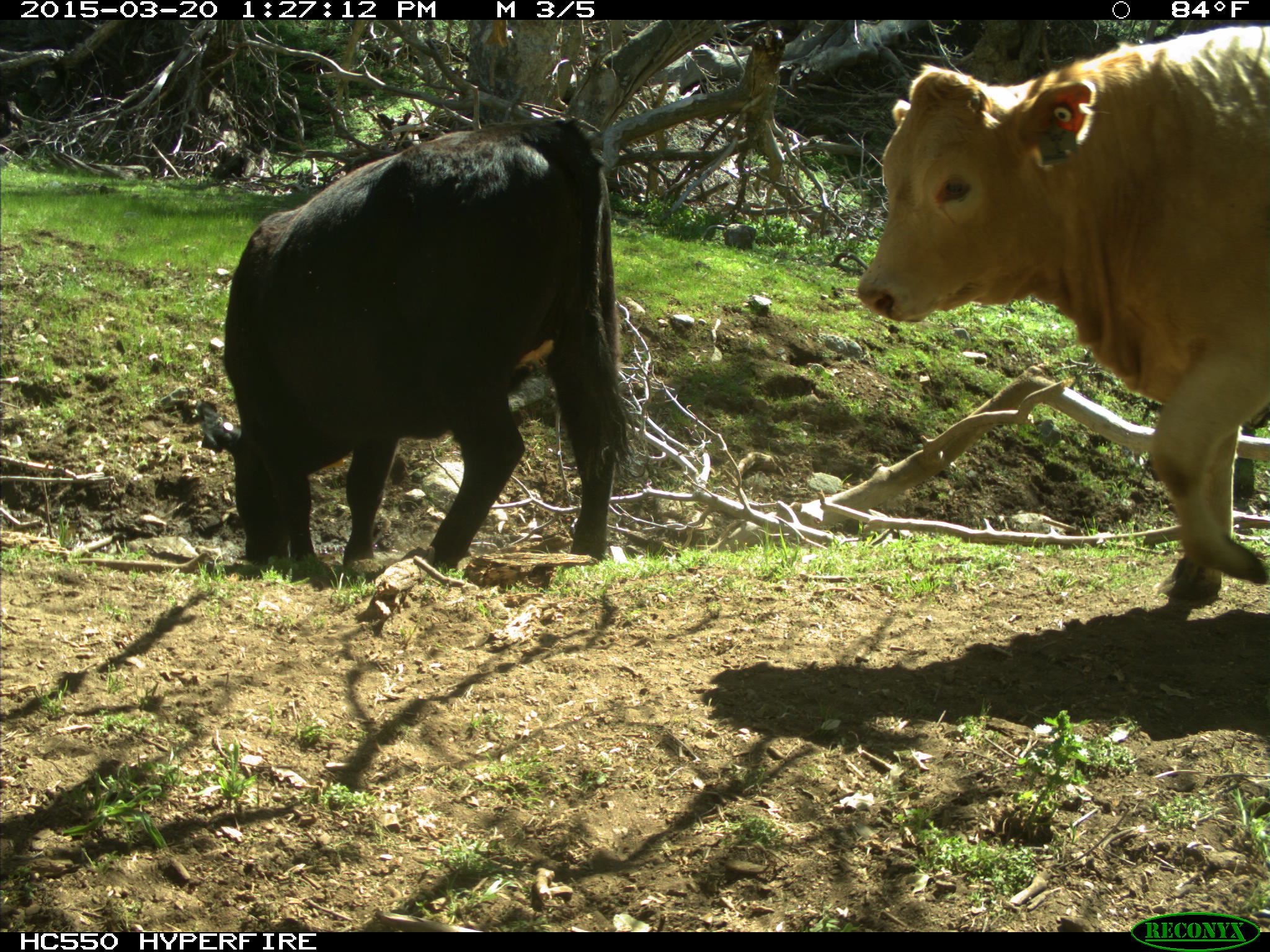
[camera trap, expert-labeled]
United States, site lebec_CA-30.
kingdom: Animalia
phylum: Chordata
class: Mammalia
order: Artiodactyla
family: Bovidae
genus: Bos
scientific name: Bos taurus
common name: domestic cow